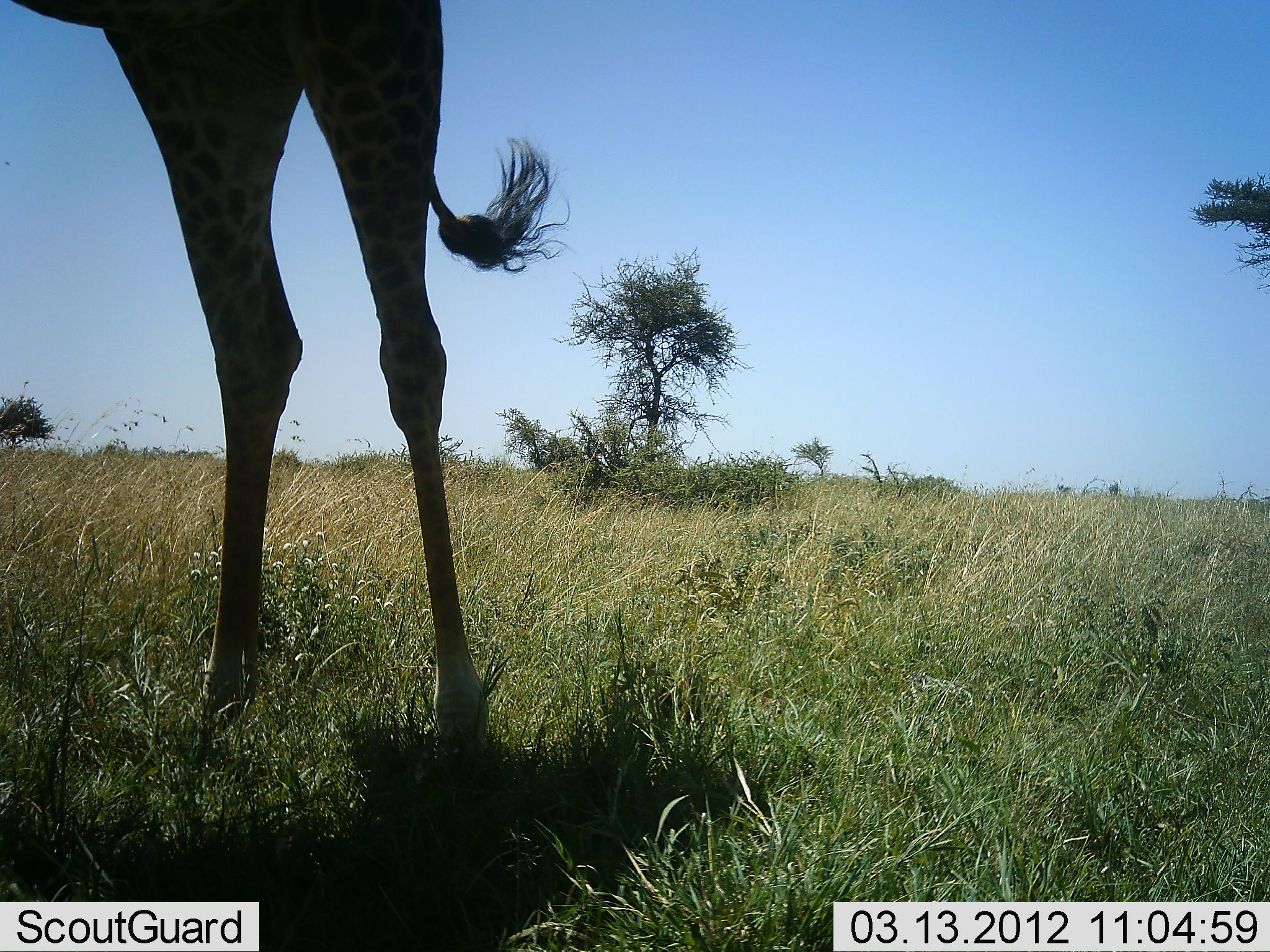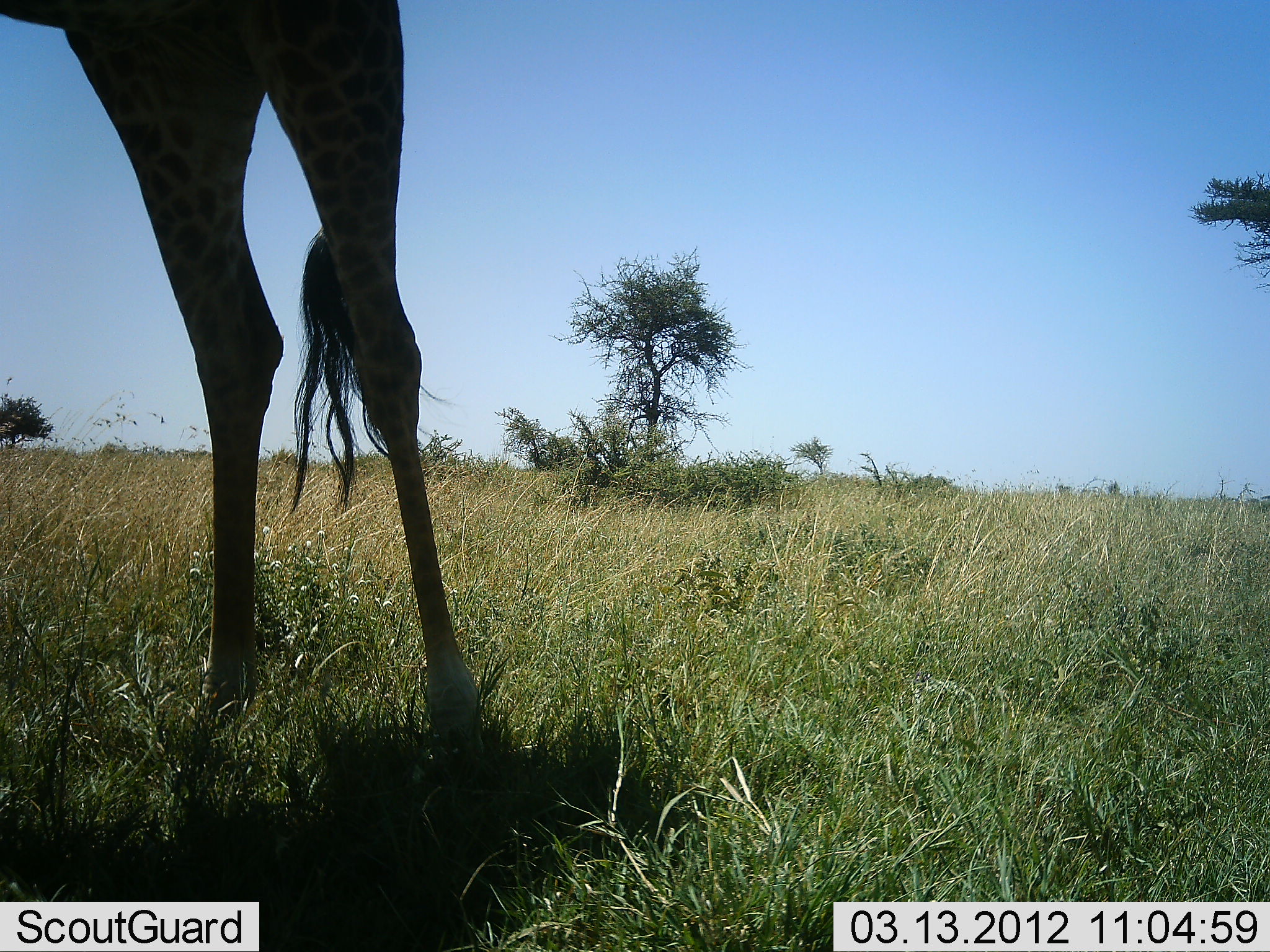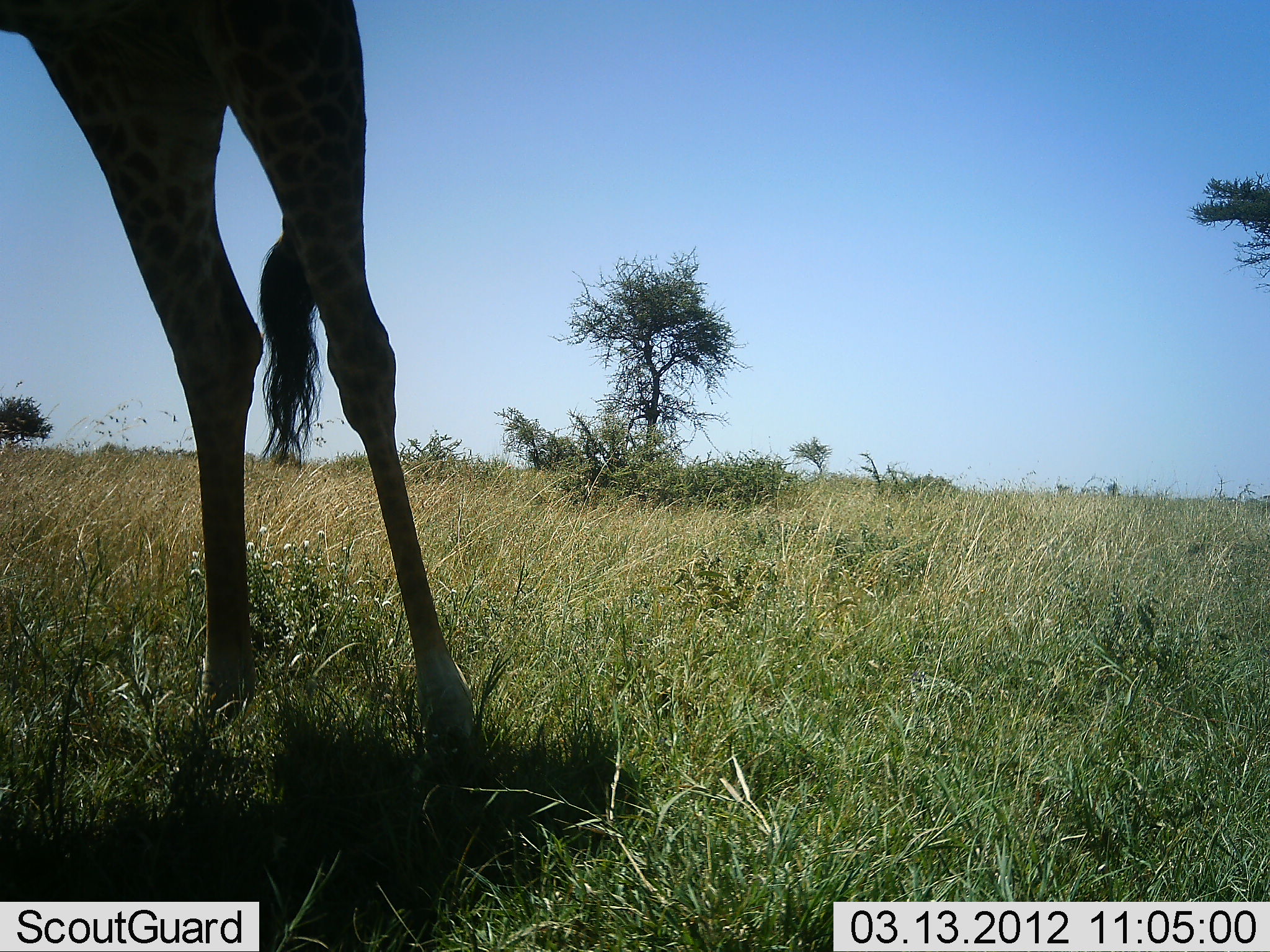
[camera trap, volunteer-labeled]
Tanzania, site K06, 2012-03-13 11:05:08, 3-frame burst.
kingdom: Animalia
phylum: Chordata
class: Mammalia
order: Artiodactyla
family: Giraffidae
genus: Giraffa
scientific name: Giraffa camelopardalis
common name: giraffe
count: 1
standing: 91%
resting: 0%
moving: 0%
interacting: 0%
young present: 0%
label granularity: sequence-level